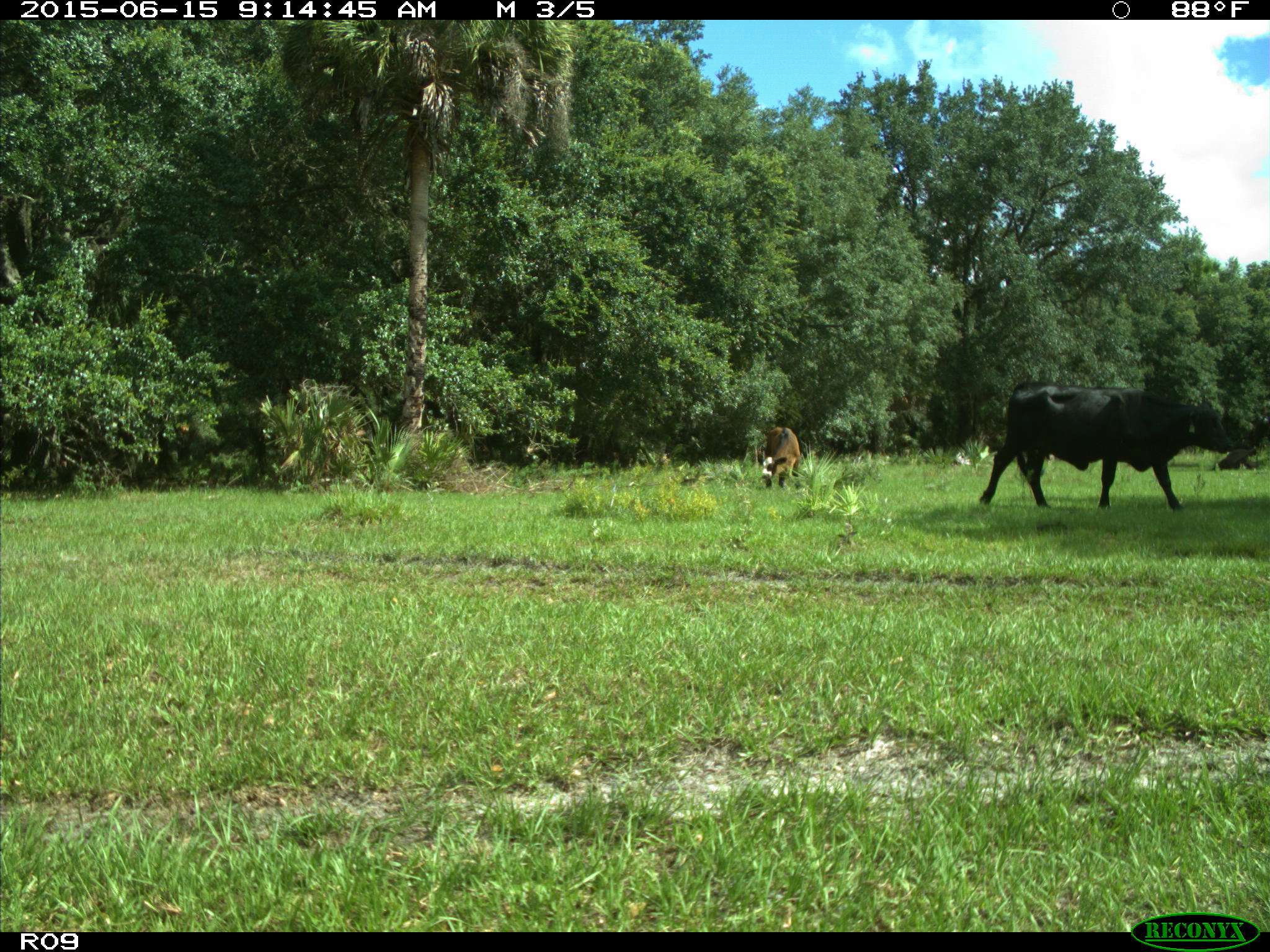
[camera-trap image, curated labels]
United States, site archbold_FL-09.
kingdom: Animalia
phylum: Chordata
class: Mammalia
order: Artiodactyla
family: Bovidae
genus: Bos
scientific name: Bos taurus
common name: domestic cow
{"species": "Bos taurus (domestic cow)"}